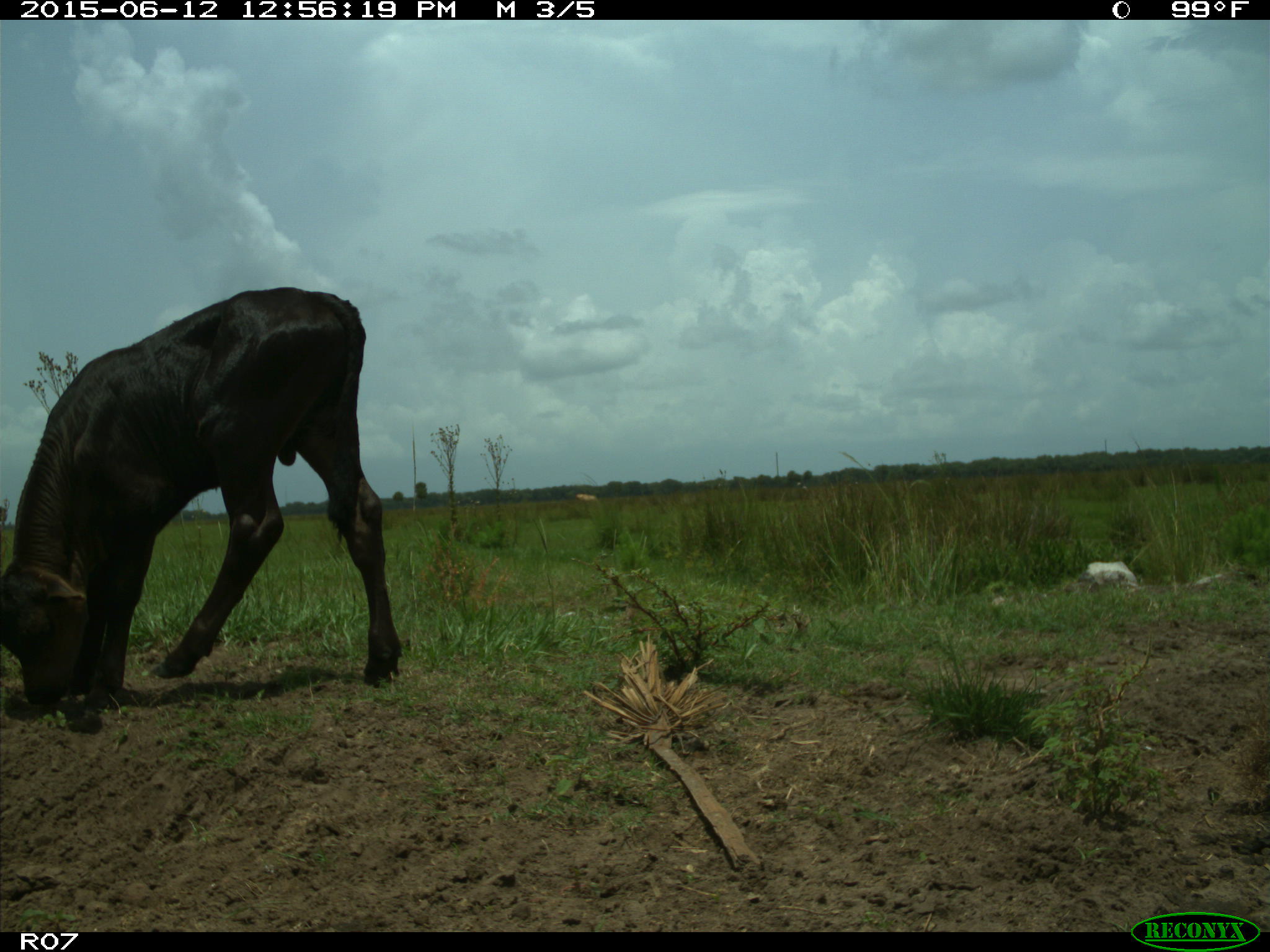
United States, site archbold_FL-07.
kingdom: Animalia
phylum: Chordata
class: Mammalia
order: Artiodactyla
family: Bovidae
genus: Bos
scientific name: Bos taurus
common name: domestic cow